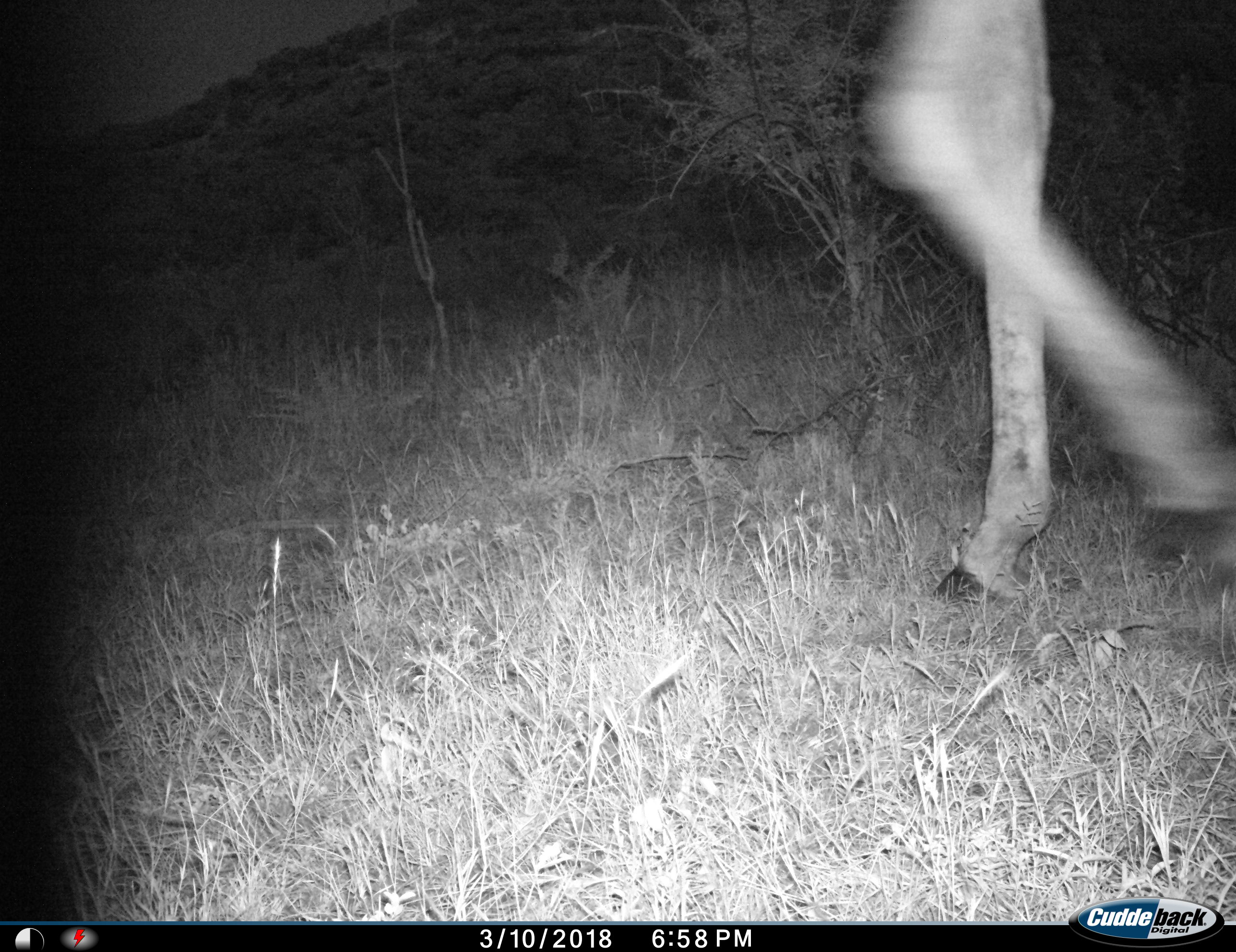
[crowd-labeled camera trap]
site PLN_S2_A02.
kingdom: Animalia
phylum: Chordata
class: Mammalia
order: Artiodactyla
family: Giraffidae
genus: Giraffa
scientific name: Giraffa camelopardalis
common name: giraffe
Giraffe (Giraffa camelopardalis), count 1. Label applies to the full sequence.